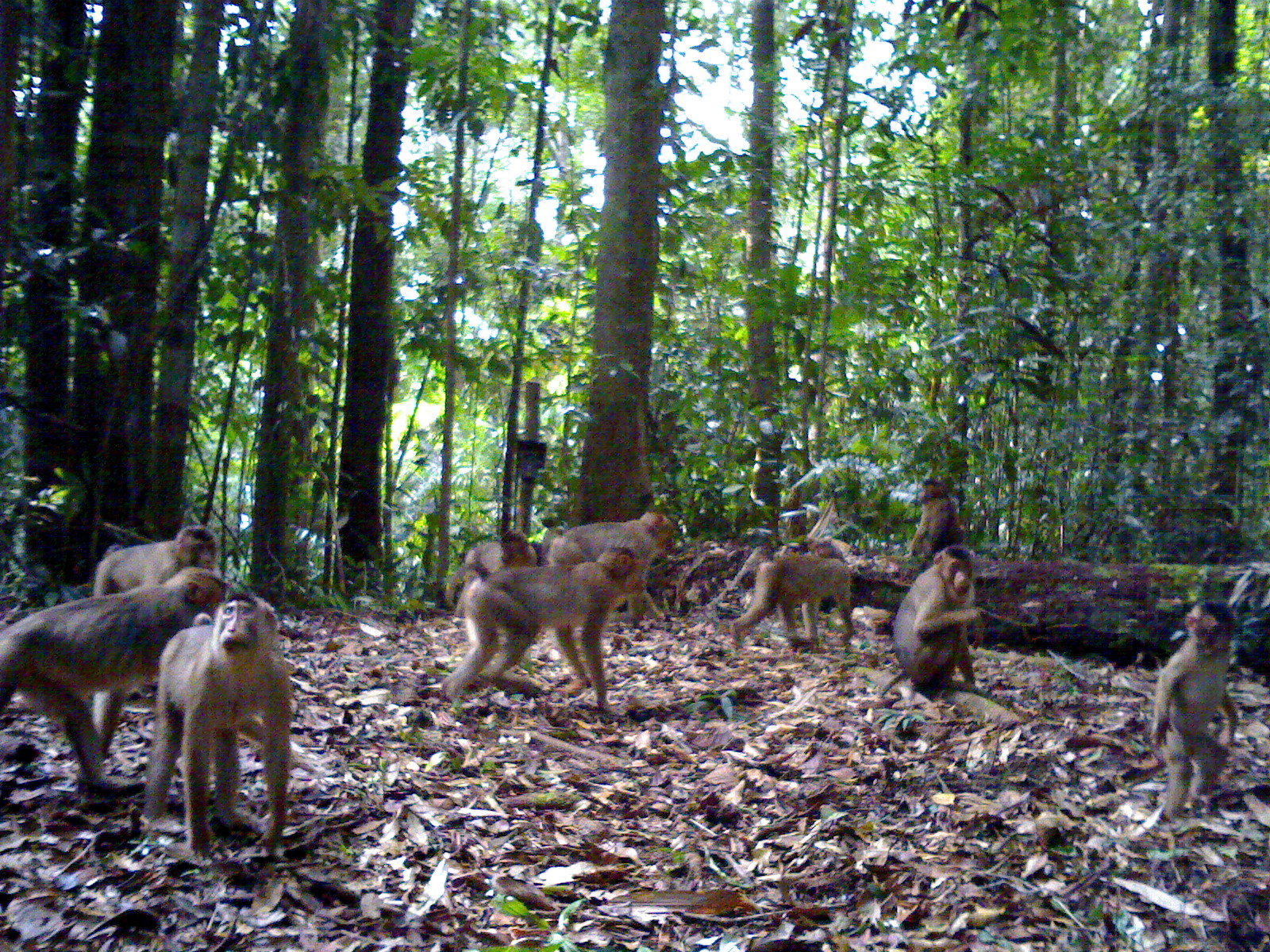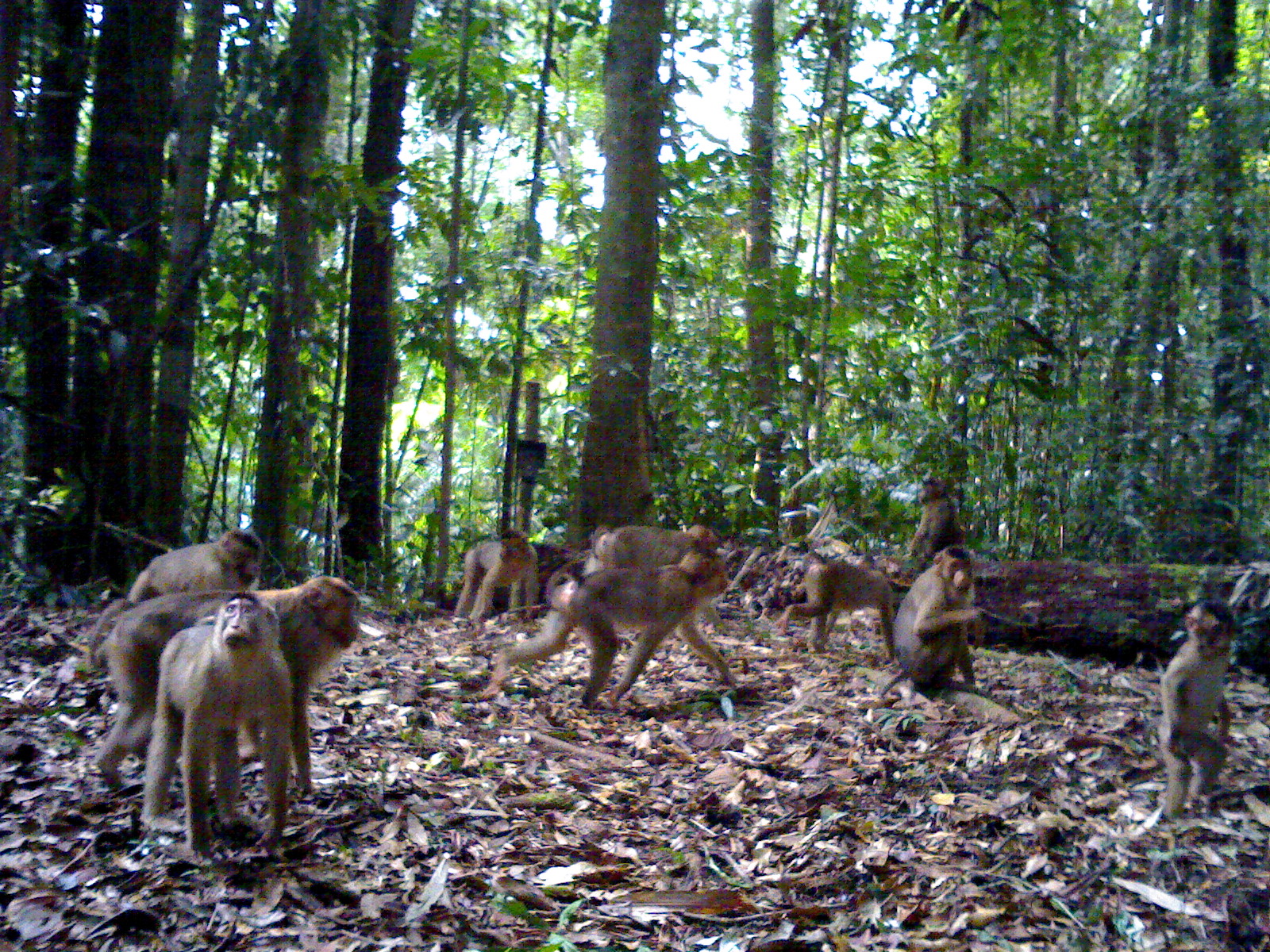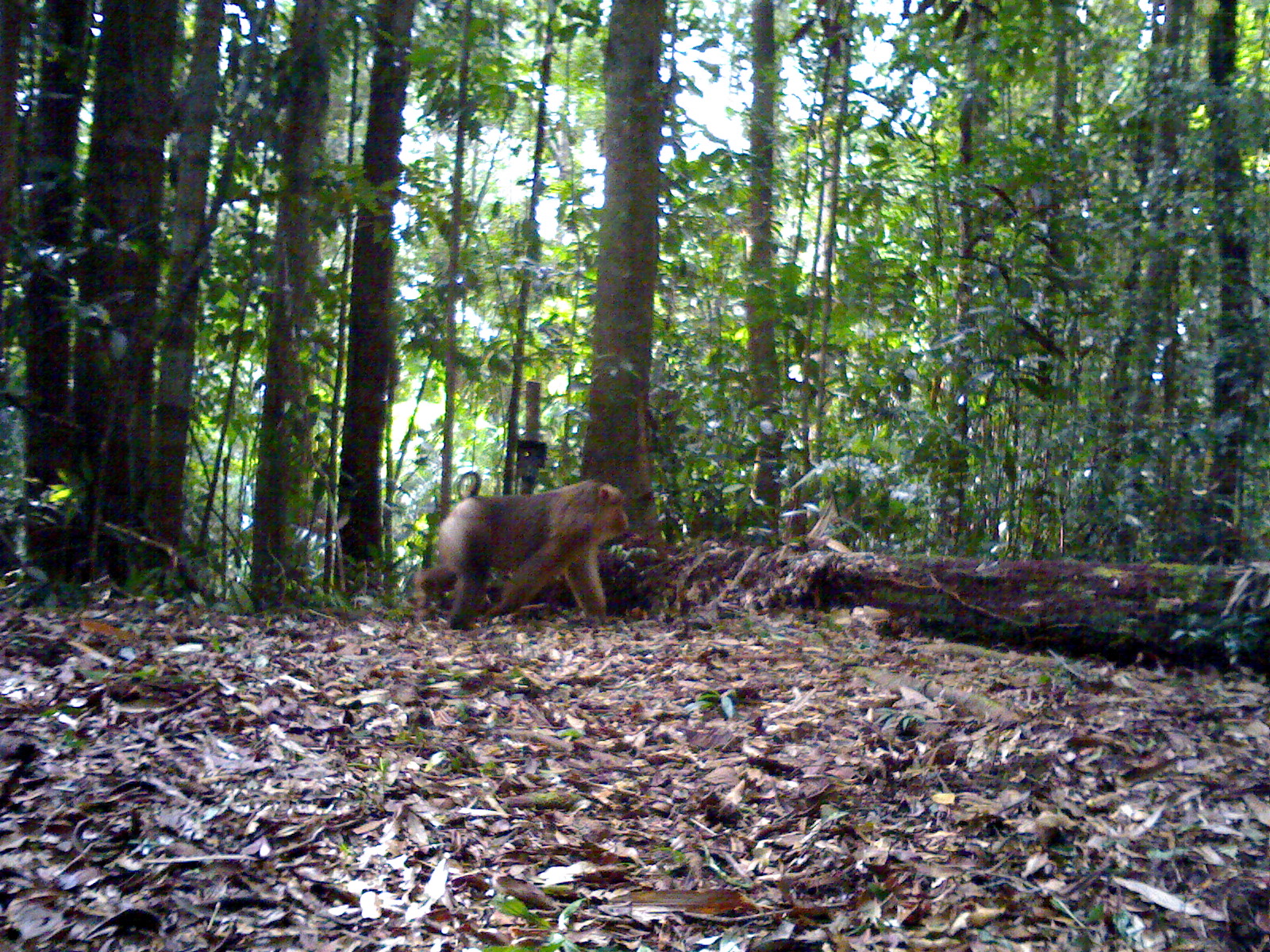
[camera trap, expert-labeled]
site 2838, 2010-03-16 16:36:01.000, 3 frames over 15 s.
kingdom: Animalia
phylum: Chordata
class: Mammalia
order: Primates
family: Cercopithecidae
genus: Macaca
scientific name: Macaca nemestrina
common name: southern pig-tailed macaque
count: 11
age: adult and infant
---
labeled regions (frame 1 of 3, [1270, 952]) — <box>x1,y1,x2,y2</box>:
macaca nemestrina: <box>1,568,246,813</box>; <box>148,600,323,850</box>; <box>442,542,645,715</box>; <box>1136,587,1254,837</box>; <box>878,543,992,700</box>; <box>539,509,678,621</box>; <box>729,540,859,658</box>; <box>92,511,230,595</box>; <box>430,516,548,610</box>; <box>904,477,972,559</box>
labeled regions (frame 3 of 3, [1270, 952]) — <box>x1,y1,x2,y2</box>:
macaca nemestrina: <box>408,467,629,631</box>